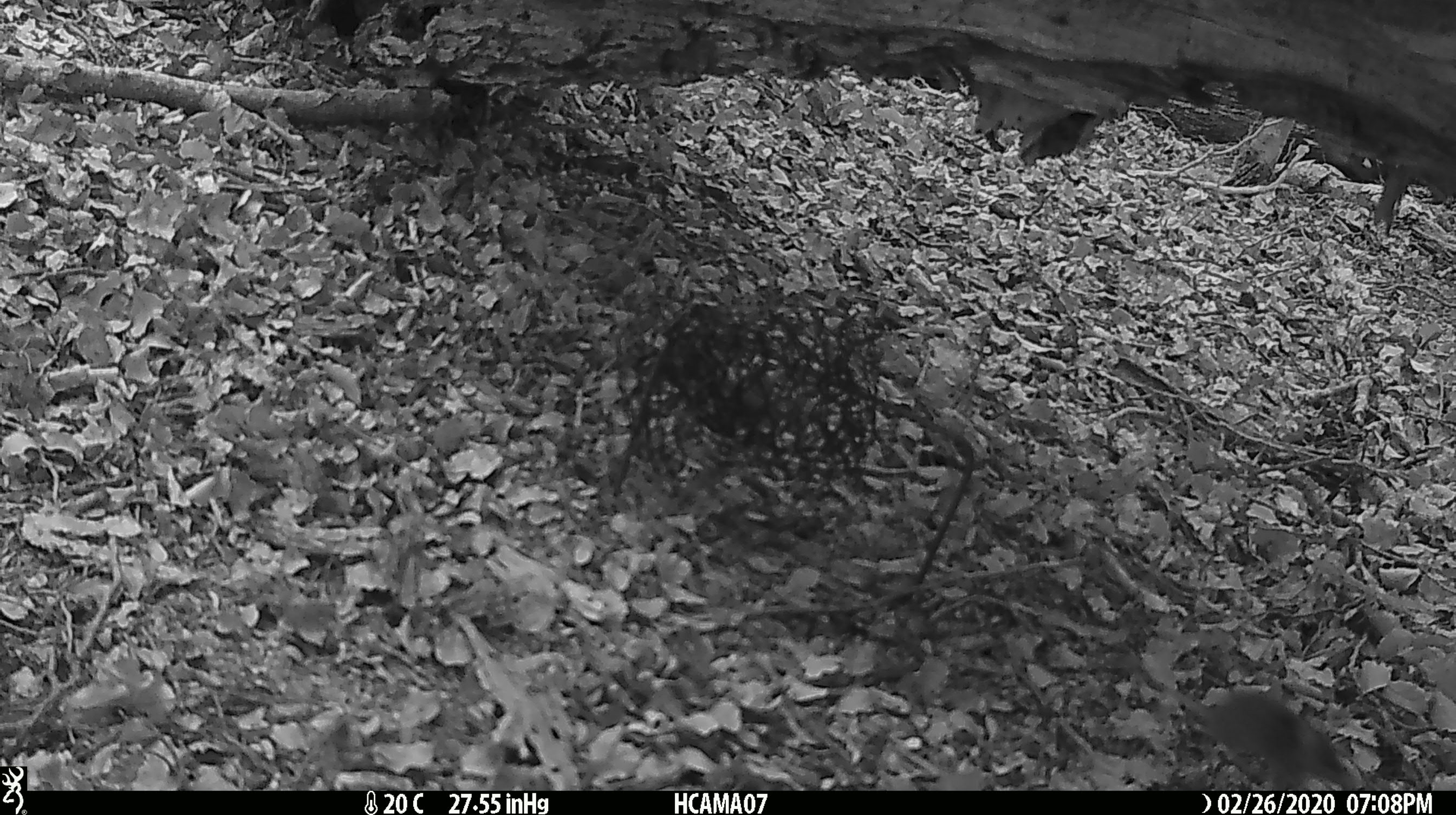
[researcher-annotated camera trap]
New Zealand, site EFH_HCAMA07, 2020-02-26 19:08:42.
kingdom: Animalia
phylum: Chordata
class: Mammalia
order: Rodentia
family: Muridae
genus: Mus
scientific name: Mus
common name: mouse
Mouse (Mus).